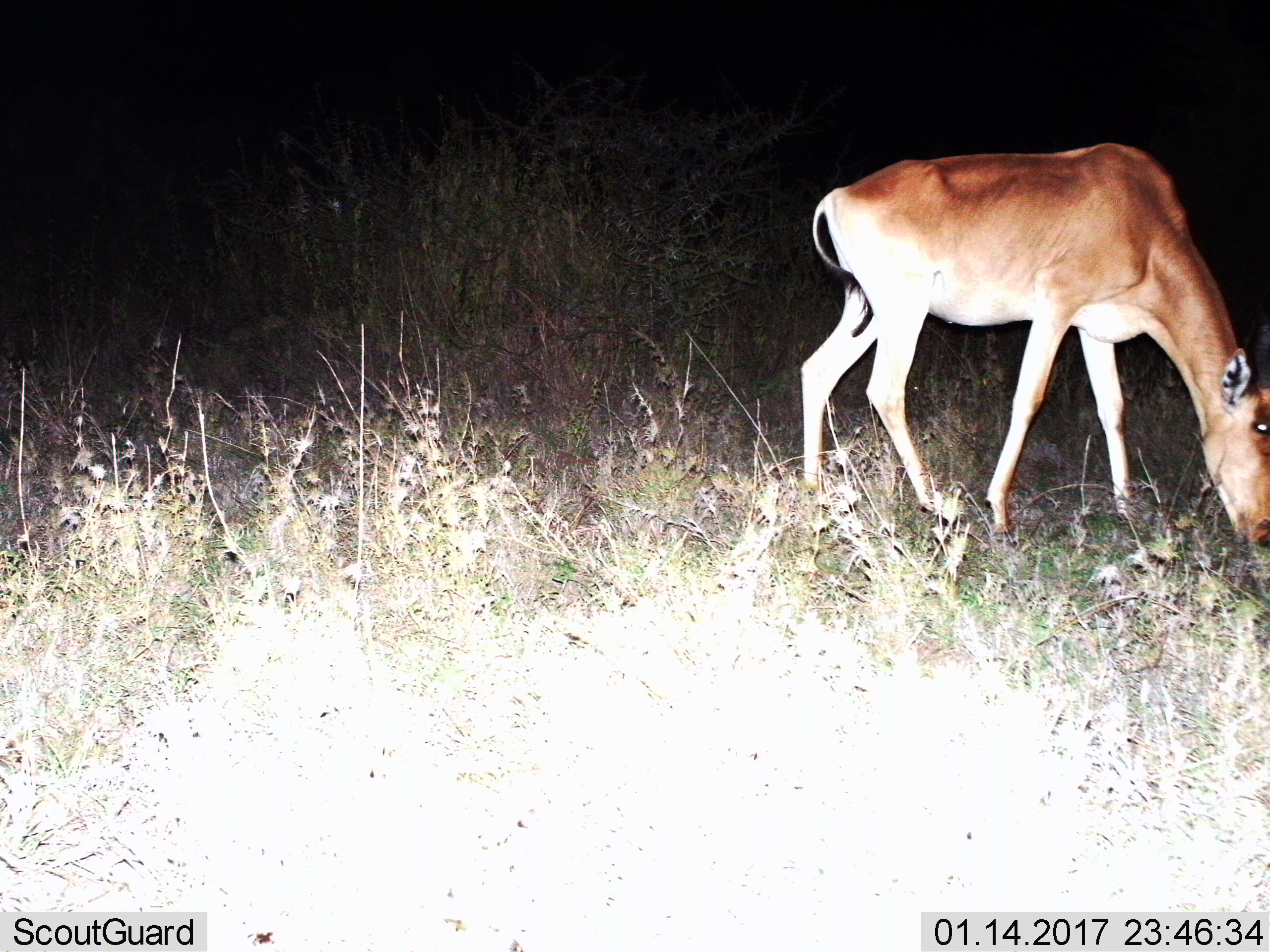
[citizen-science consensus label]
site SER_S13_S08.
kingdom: Animalia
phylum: Chordata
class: Mammalia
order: Artiodactyla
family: Bovidae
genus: Alcelaphus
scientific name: Alcelaphus buselaphus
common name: hartebeest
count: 1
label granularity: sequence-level